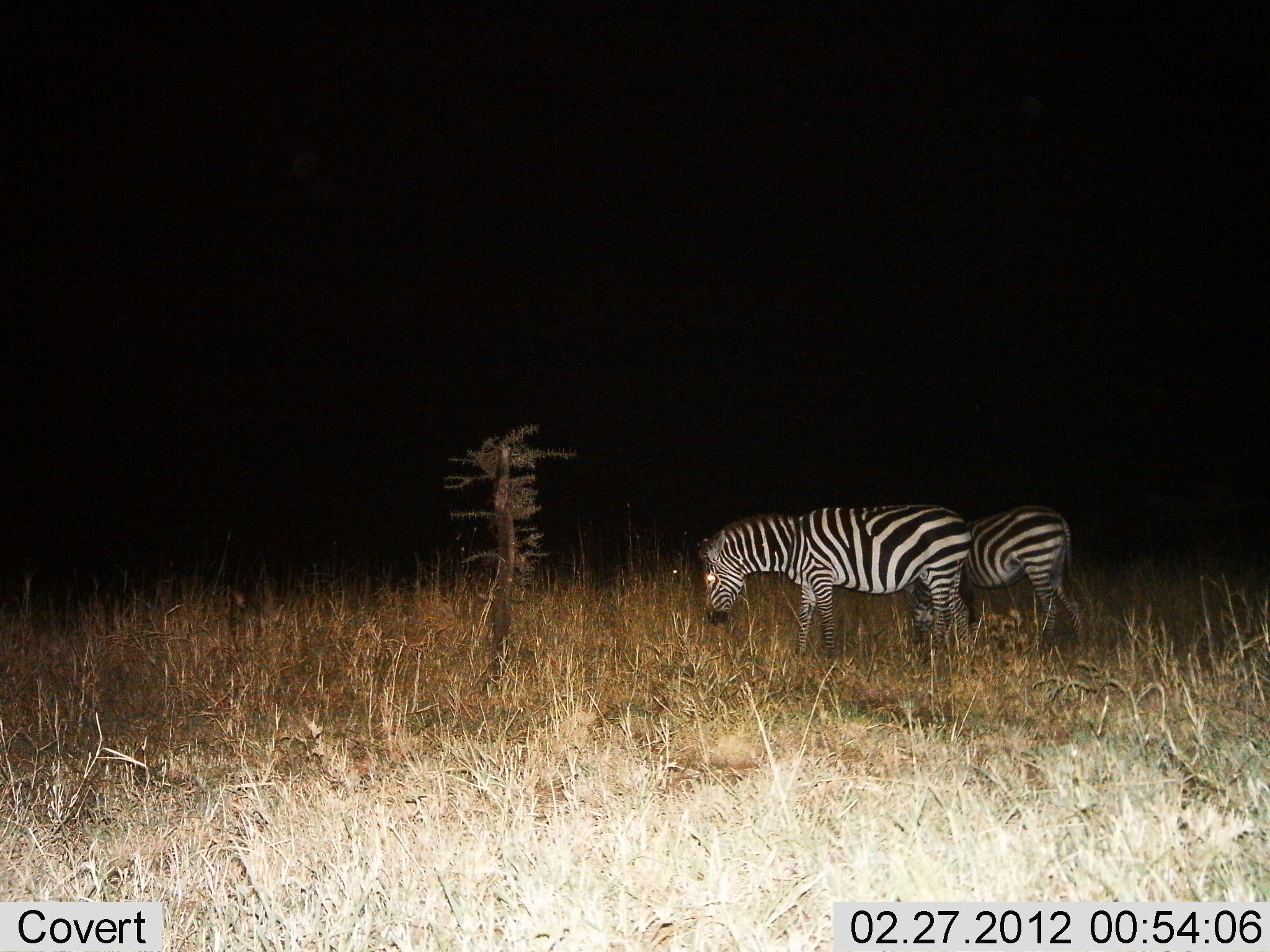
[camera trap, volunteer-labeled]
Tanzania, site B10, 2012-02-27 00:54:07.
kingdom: Animalia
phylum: Chordata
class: Mammalia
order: Perissodactyla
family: Equidae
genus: Equus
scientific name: Equus quagga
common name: plains zebra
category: zebra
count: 2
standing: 58%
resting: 6%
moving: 0%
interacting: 0%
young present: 0%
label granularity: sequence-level